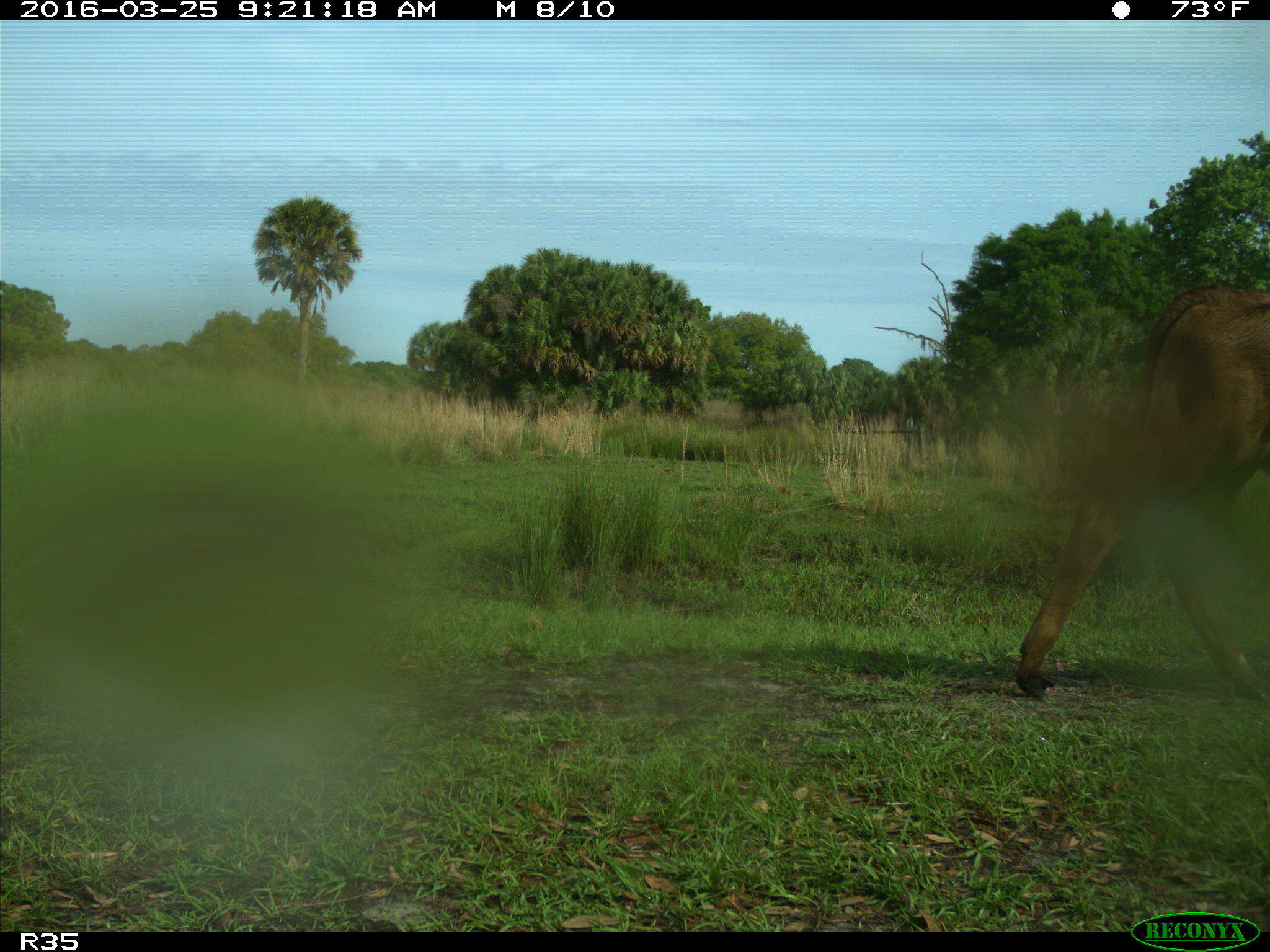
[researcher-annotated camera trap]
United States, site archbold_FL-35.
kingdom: Animalia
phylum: Chordata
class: Mammalia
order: Artiodactyla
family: Bovidae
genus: Bos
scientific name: Bos taurus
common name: domestic cow